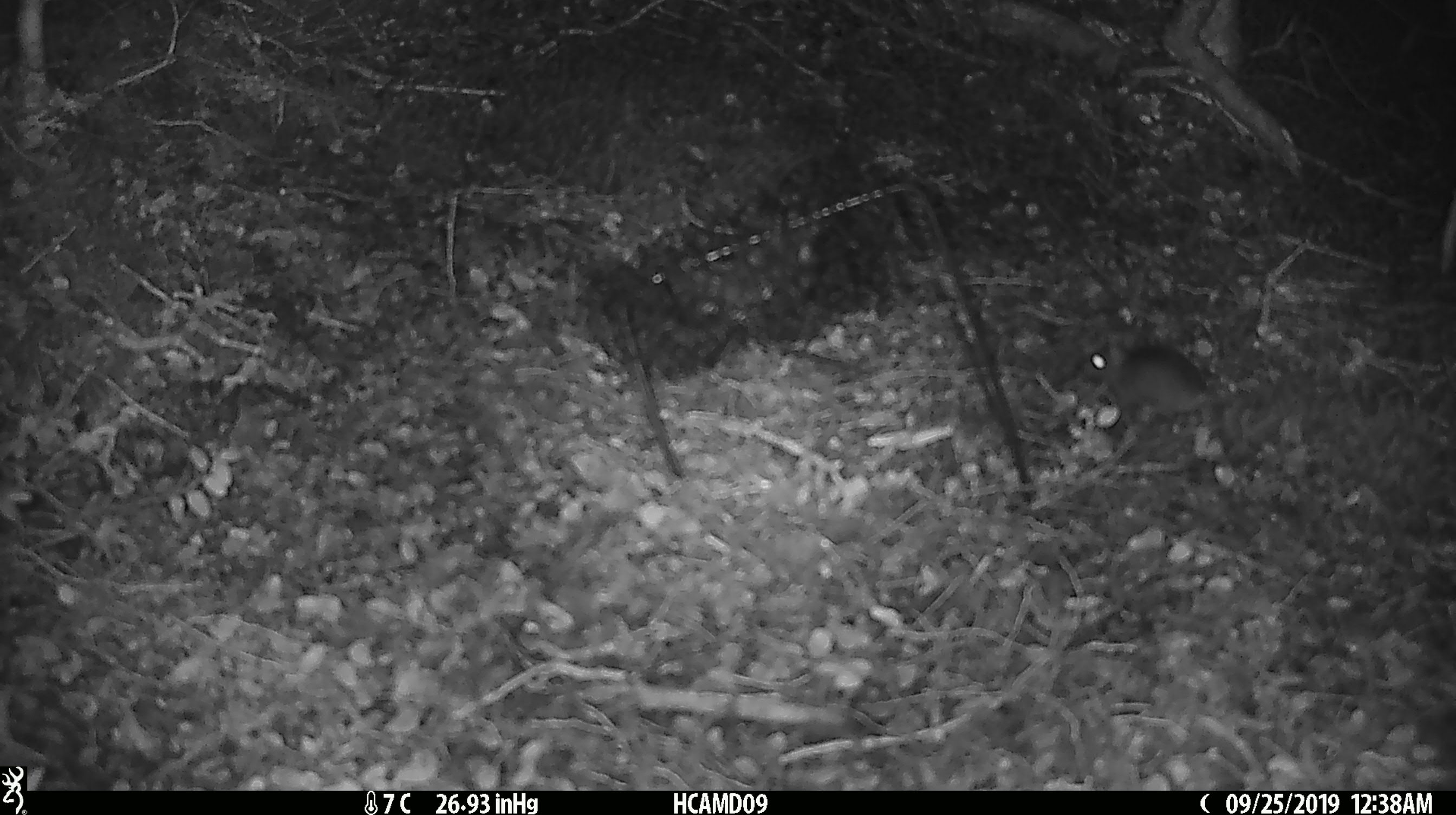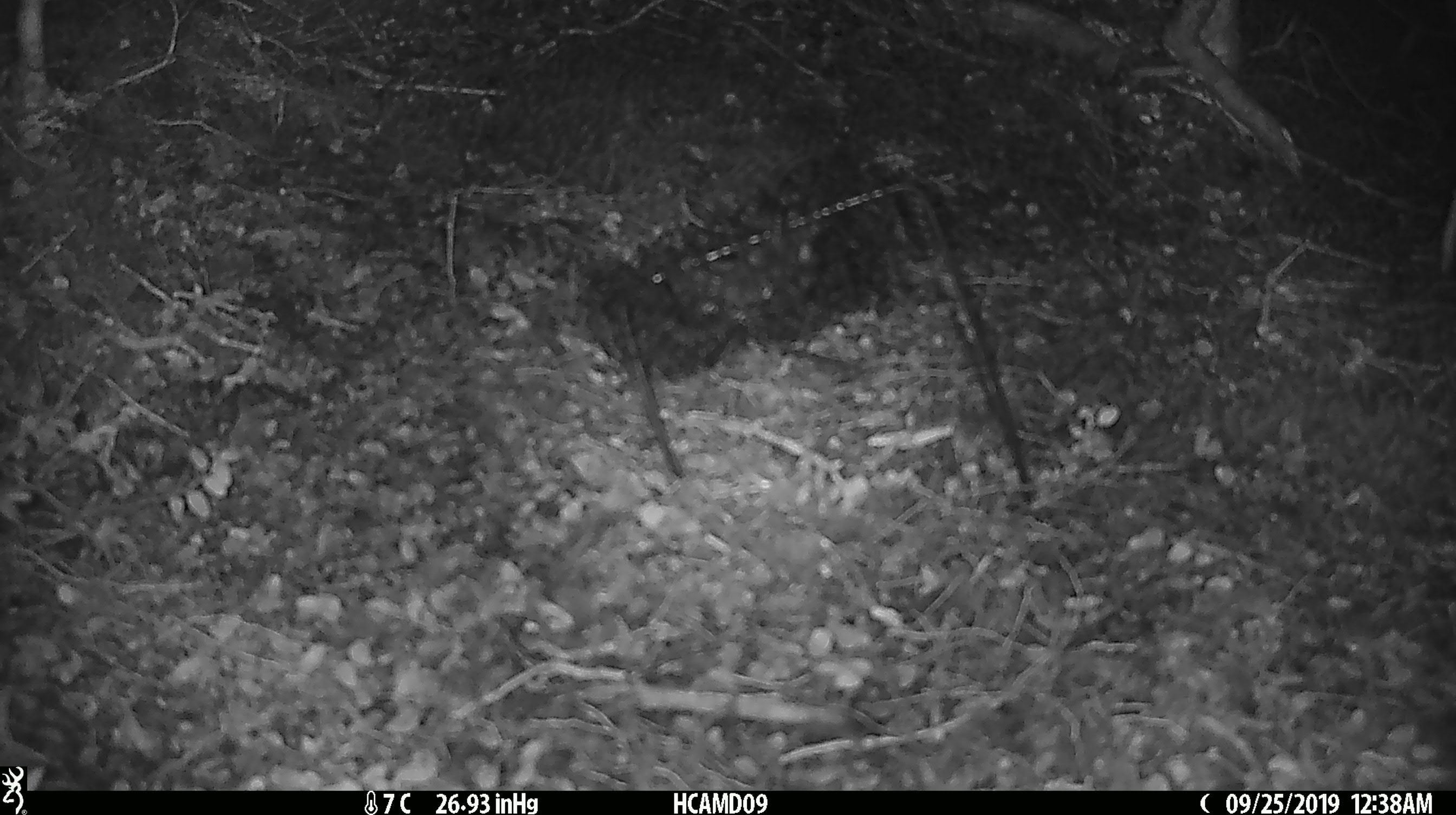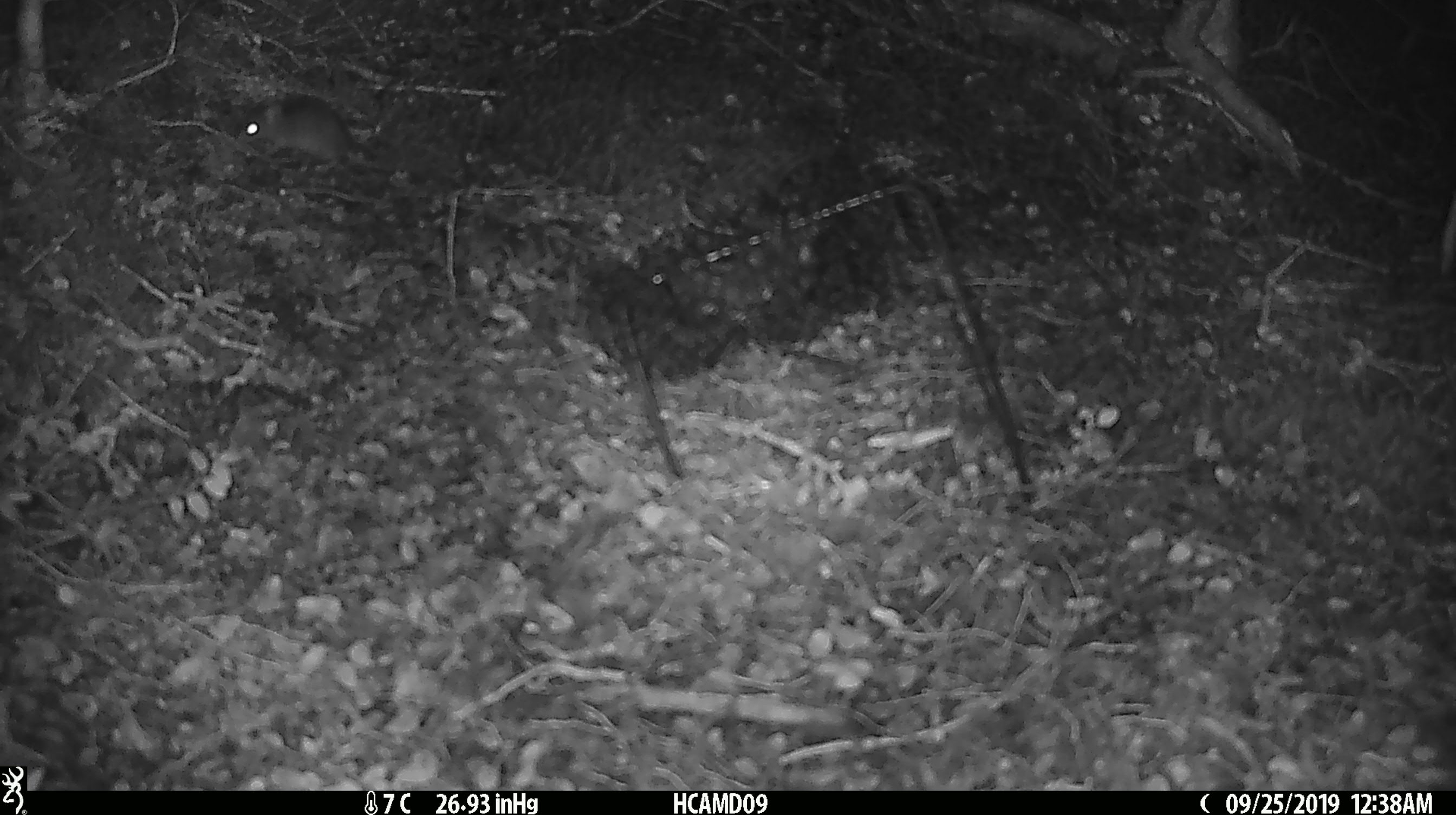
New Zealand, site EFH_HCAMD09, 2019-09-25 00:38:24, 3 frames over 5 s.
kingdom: Animalia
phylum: Chordata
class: Mammalia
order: Rodentia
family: Muridae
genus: Mus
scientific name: Mus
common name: mouse